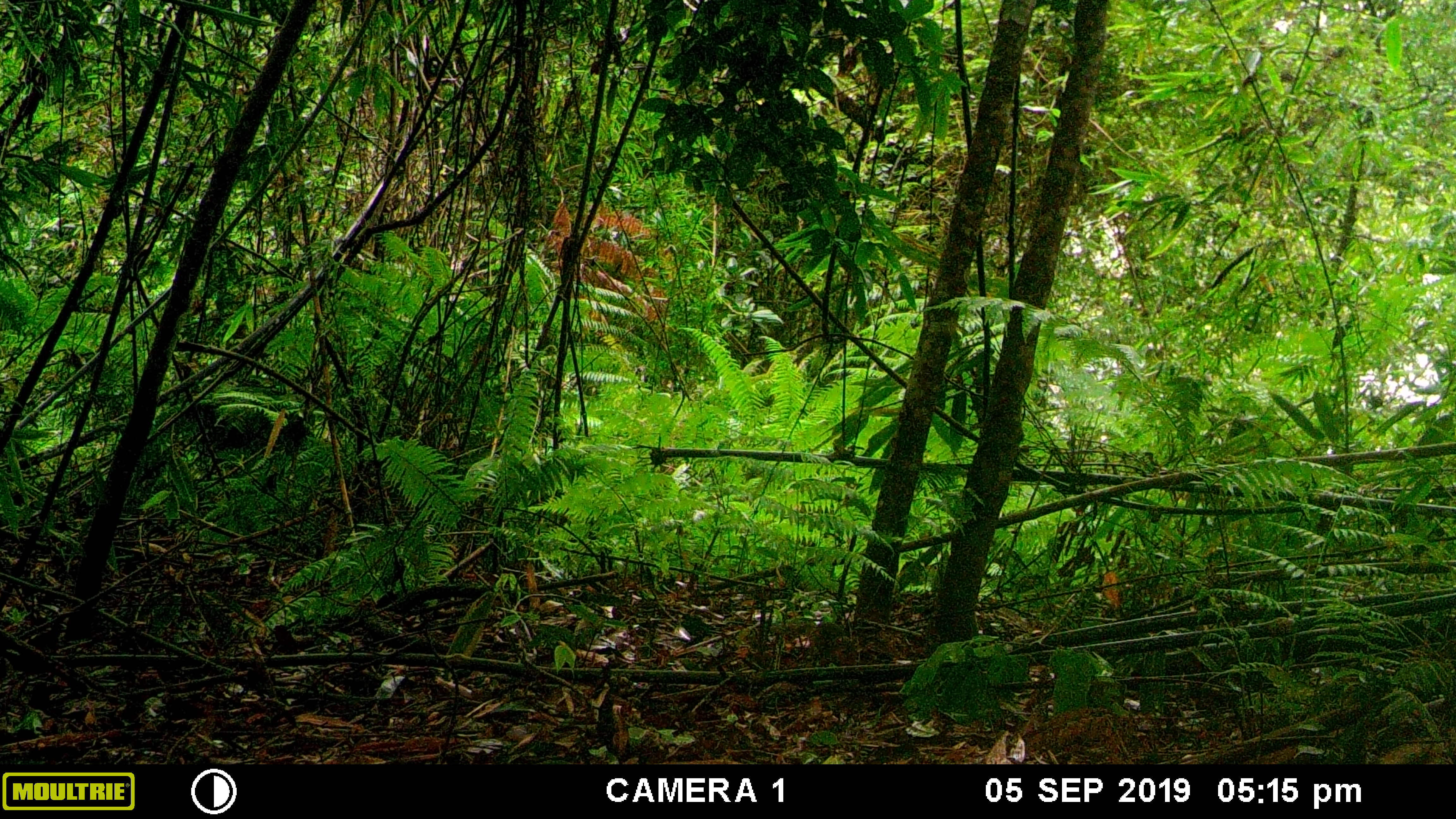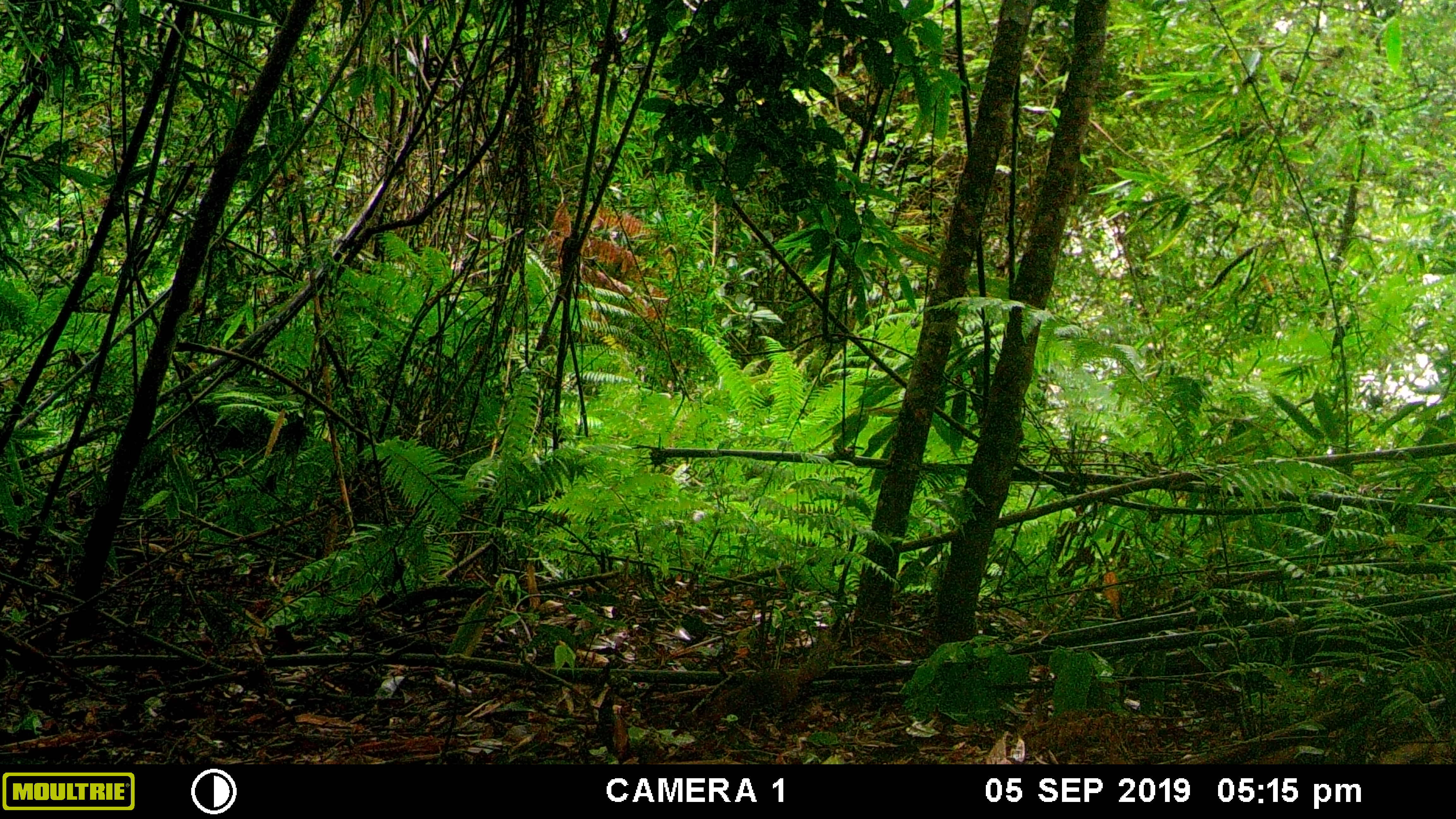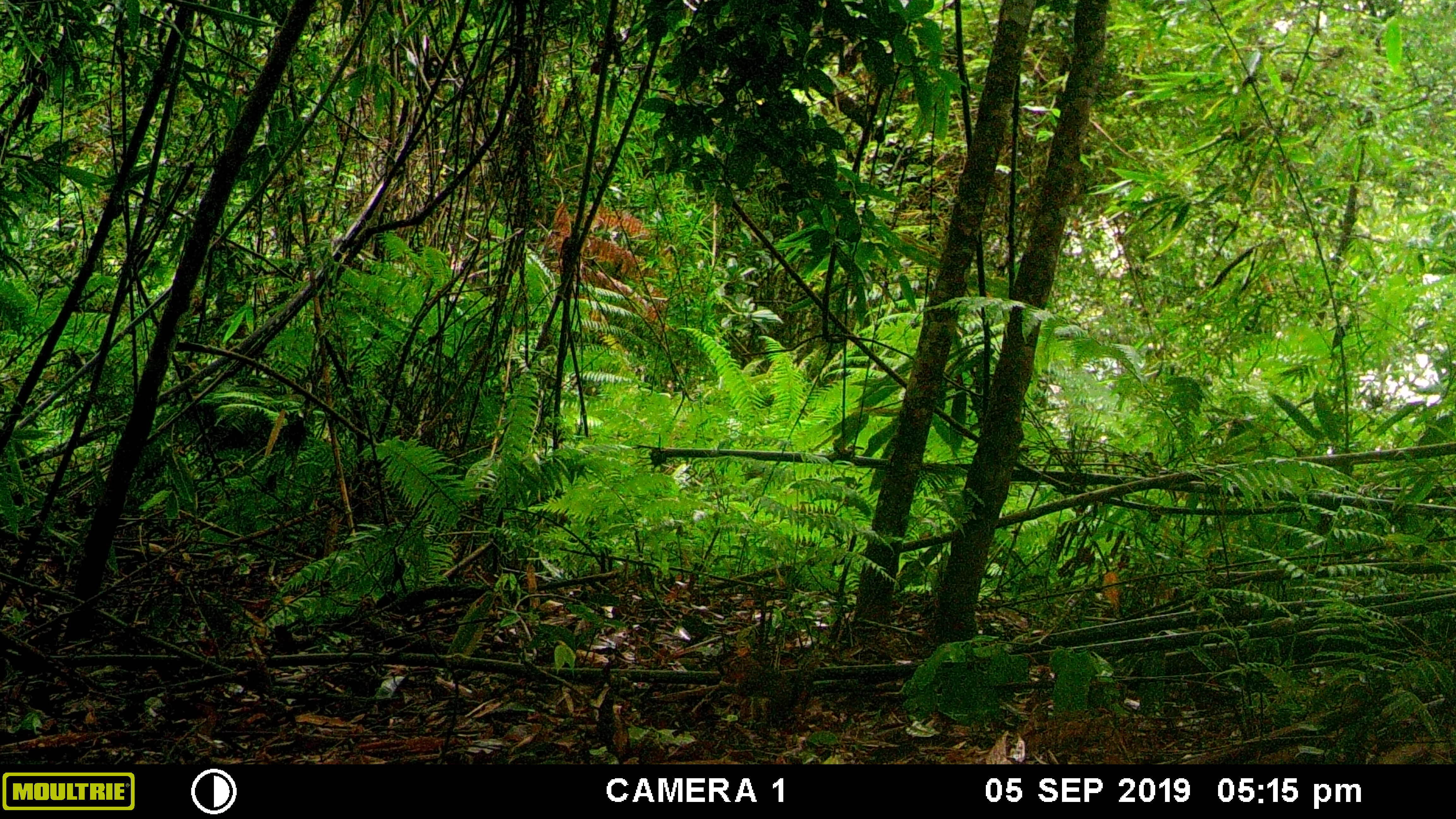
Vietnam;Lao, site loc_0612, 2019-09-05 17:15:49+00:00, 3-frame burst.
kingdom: Animalia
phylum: Chordata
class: Mammalia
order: Rodentia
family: Sciuridae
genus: Dremomys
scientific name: Dremomys rufigenis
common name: red-cheeked squirrel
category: red cheeked squirrel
Red cheeked squirrel (red-cheeked squirrel) (Dremomys rufigenis). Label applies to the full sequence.